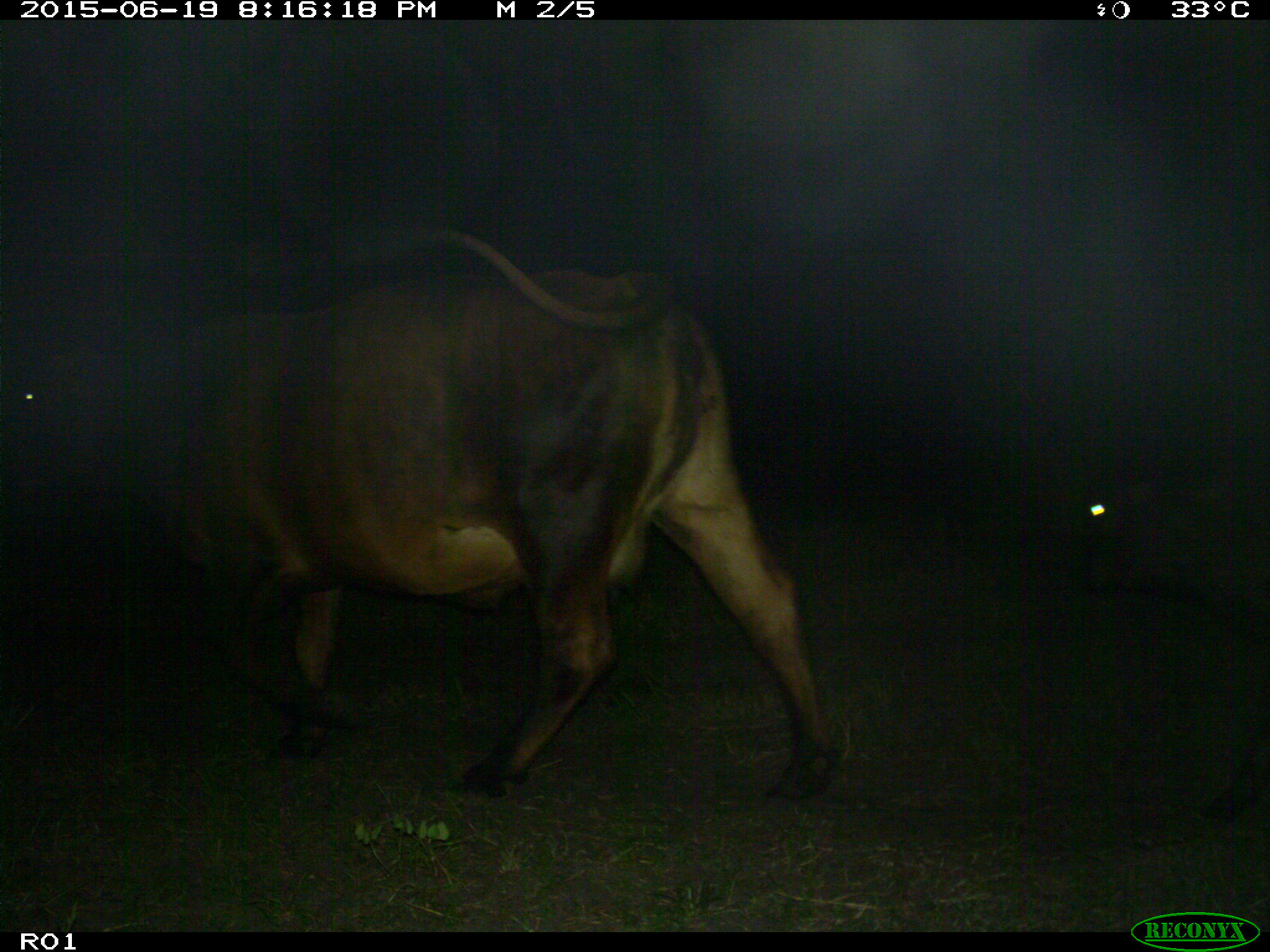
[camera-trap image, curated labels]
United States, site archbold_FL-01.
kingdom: Animalia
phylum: Chordata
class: Mammalia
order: Artiodactyla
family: Bovidae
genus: Bos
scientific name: Bos taurus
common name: domestic cow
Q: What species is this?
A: Bos taurus (domestic cow).